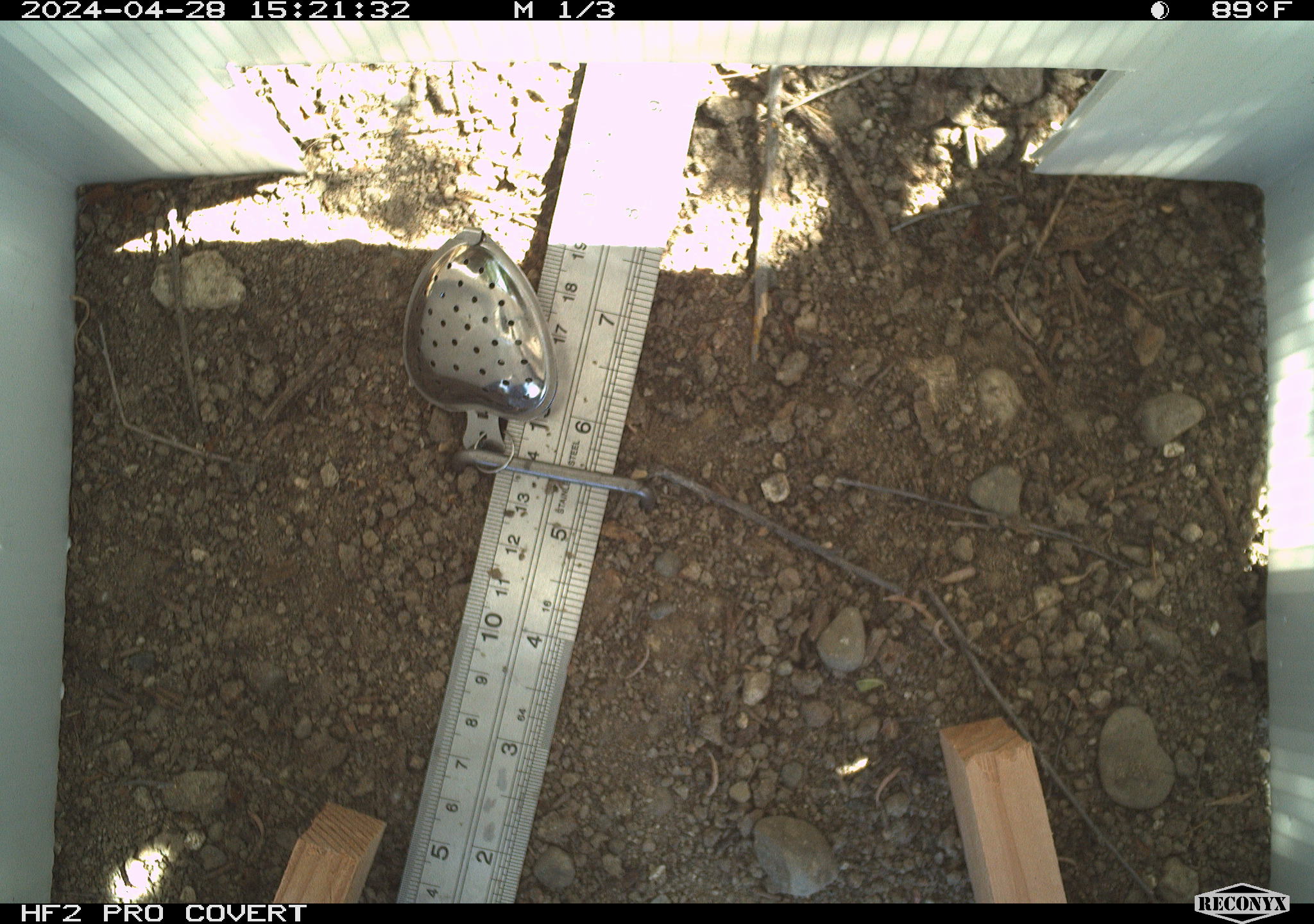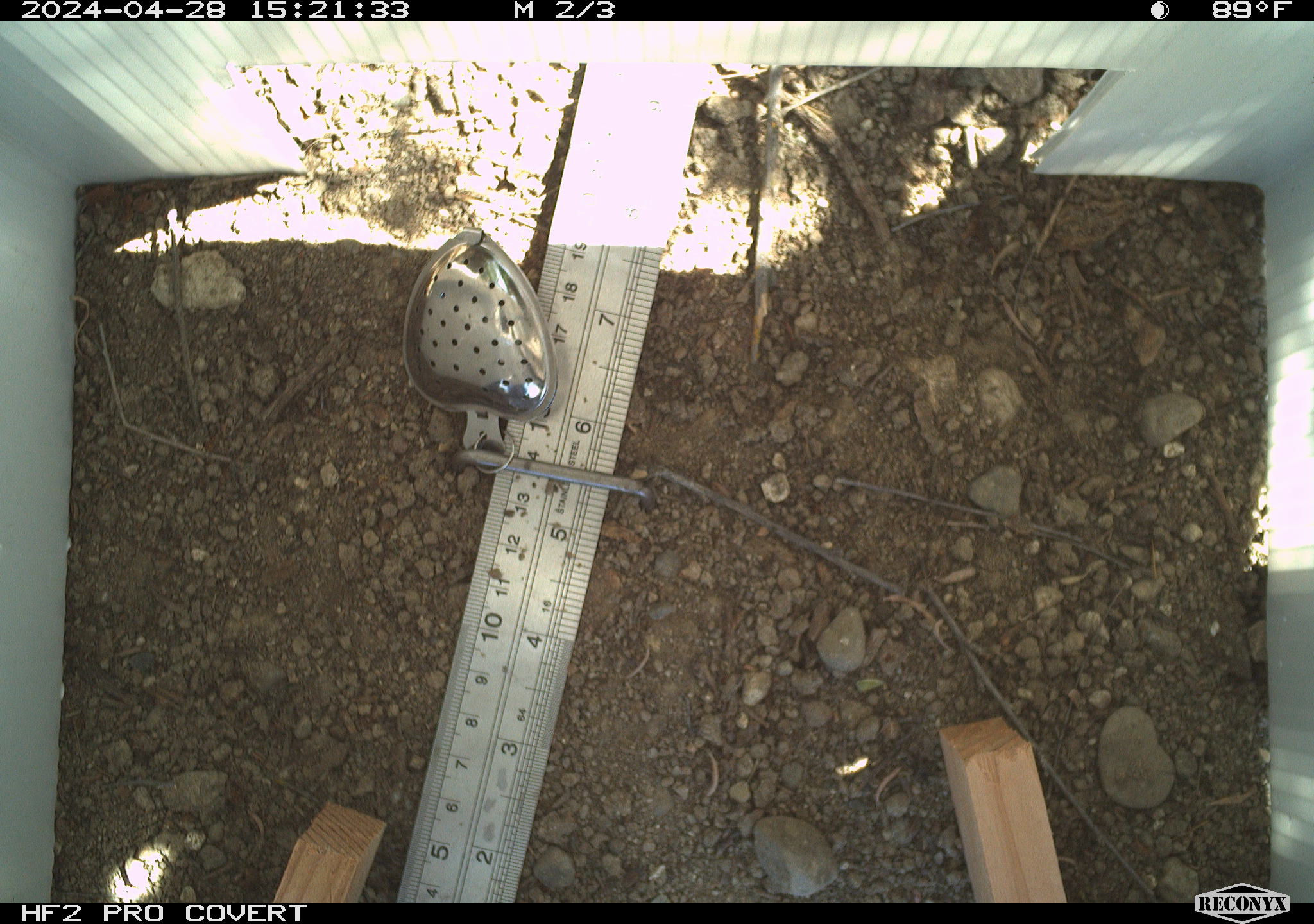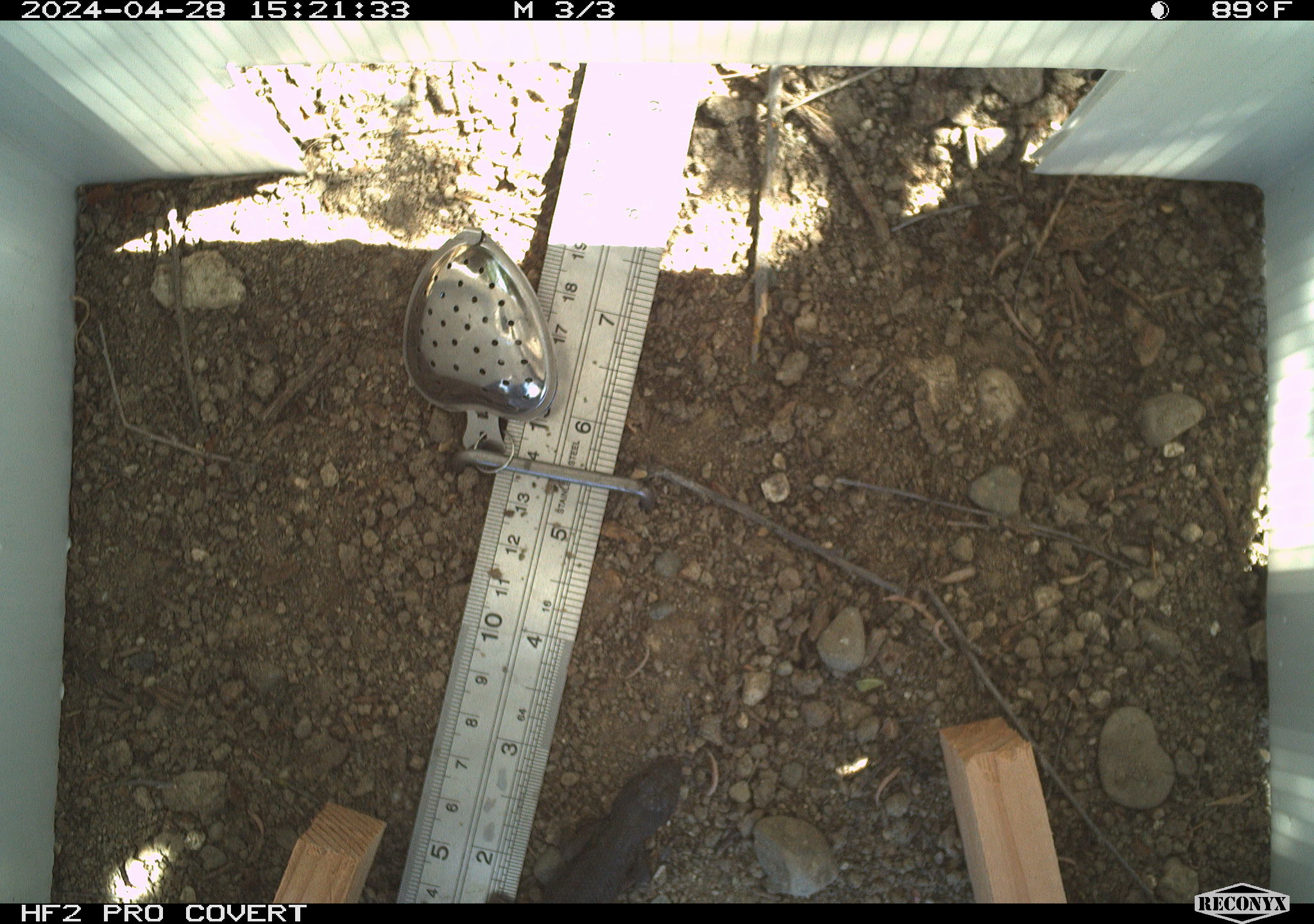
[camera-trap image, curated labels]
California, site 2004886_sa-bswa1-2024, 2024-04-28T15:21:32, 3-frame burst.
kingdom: Animalia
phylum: Chordata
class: Reptilia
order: Squamata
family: Phrynosomatidae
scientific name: Phrynosomatidae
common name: phrynosomatid lizards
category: phrynosomatidae family